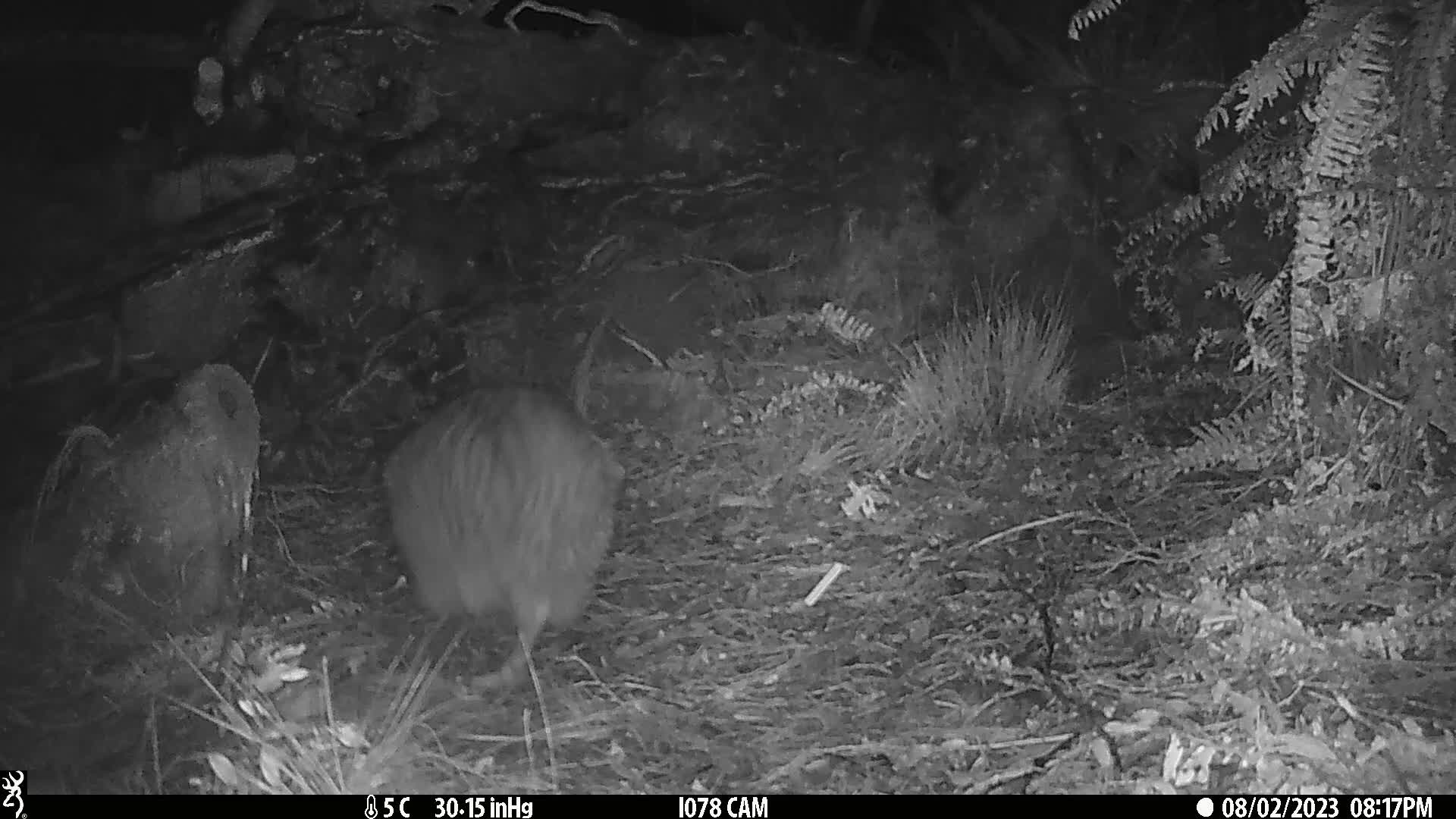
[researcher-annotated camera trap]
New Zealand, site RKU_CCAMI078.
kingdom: Animalia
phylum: Chordata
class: Aves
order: Apterygiformes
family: Apterygidae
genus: Apteryx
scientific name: Apteryx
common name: kiwi